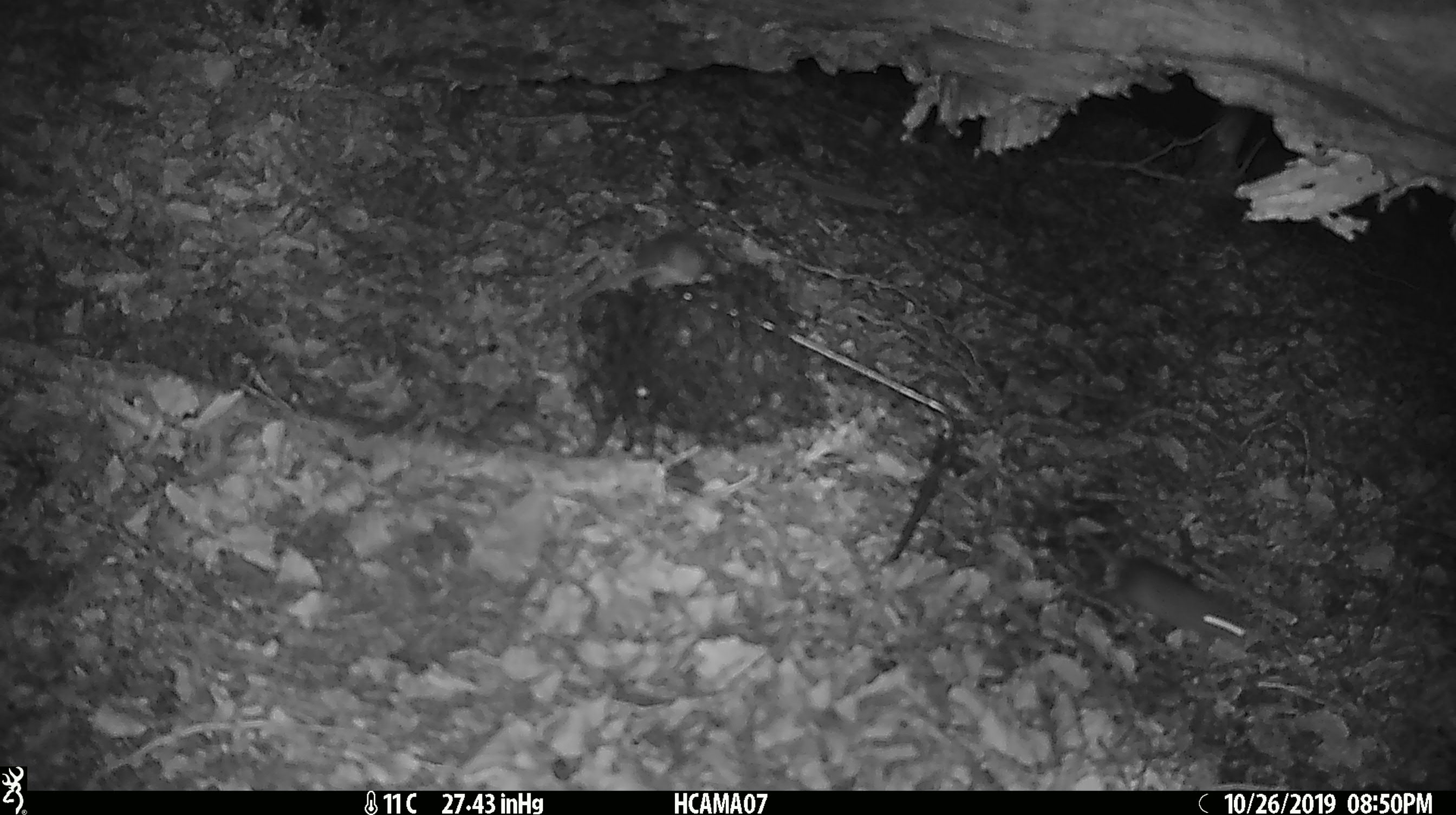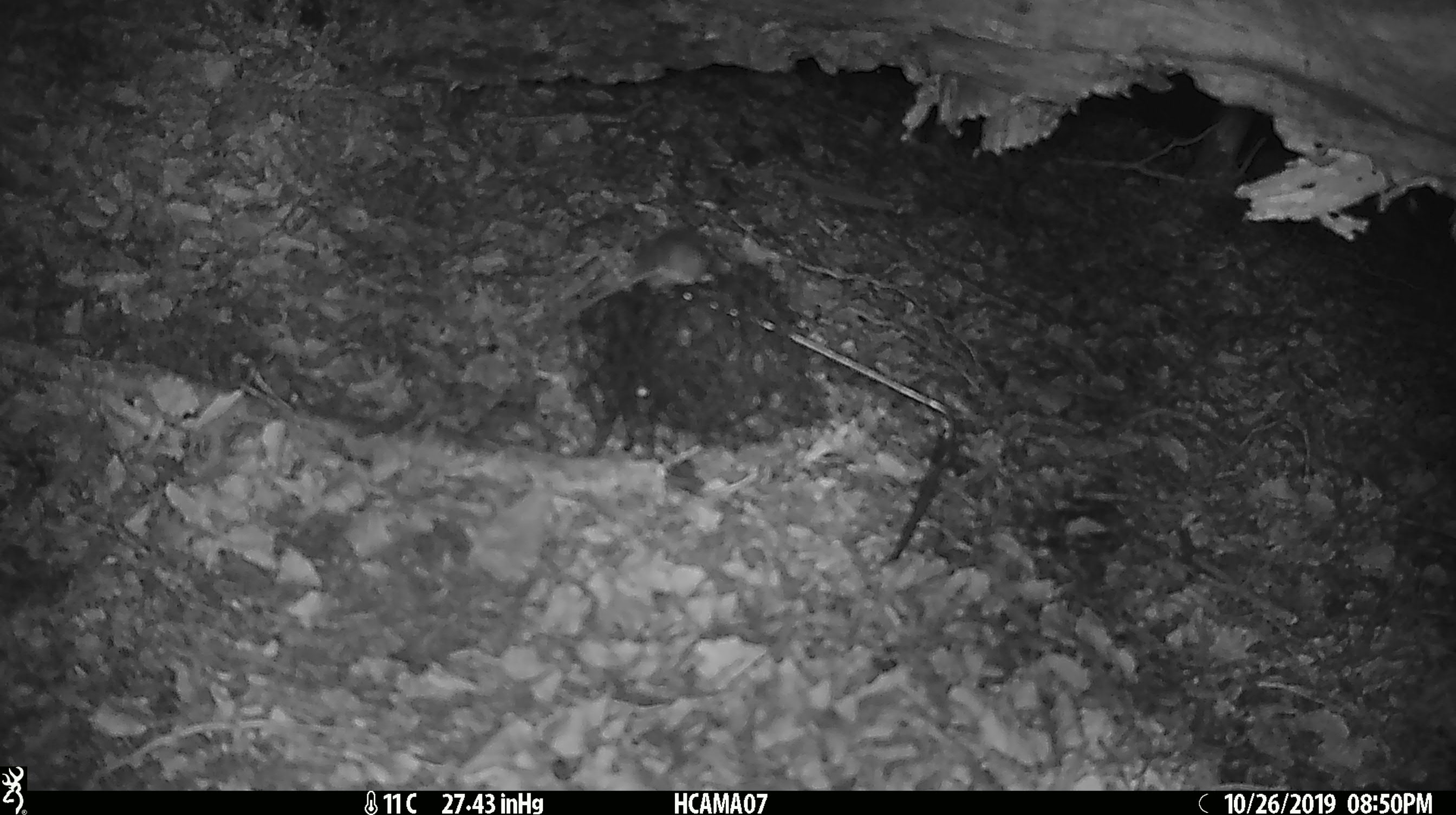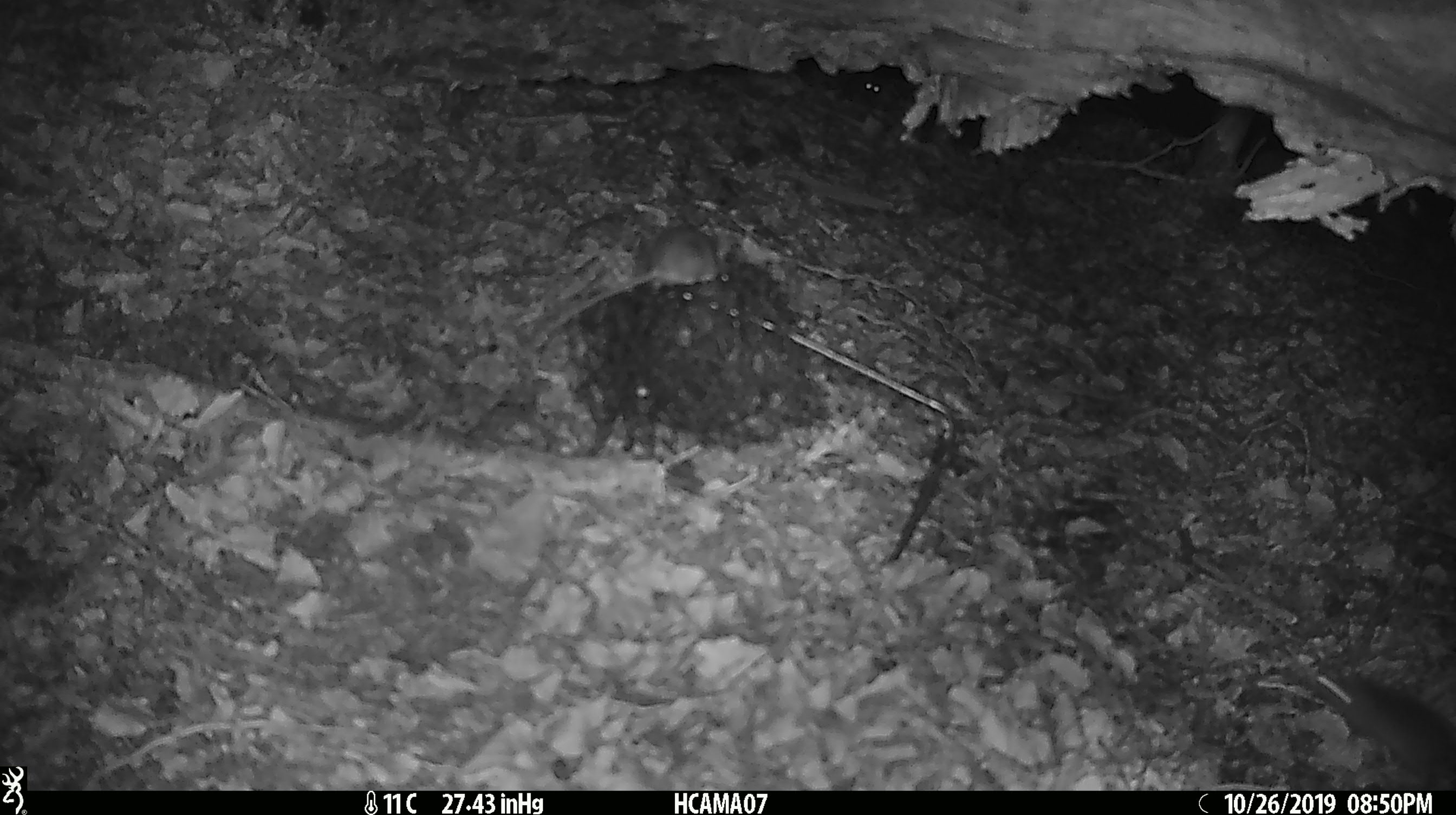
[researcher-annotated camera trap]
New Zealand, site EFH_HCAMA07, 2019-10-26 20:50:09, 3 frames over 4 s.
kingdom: Animalia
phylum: Chordata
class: Mammalia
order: Rodentia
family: Muridae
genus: Mus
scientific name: Mus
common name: mouse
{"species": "mouse (Mus)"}